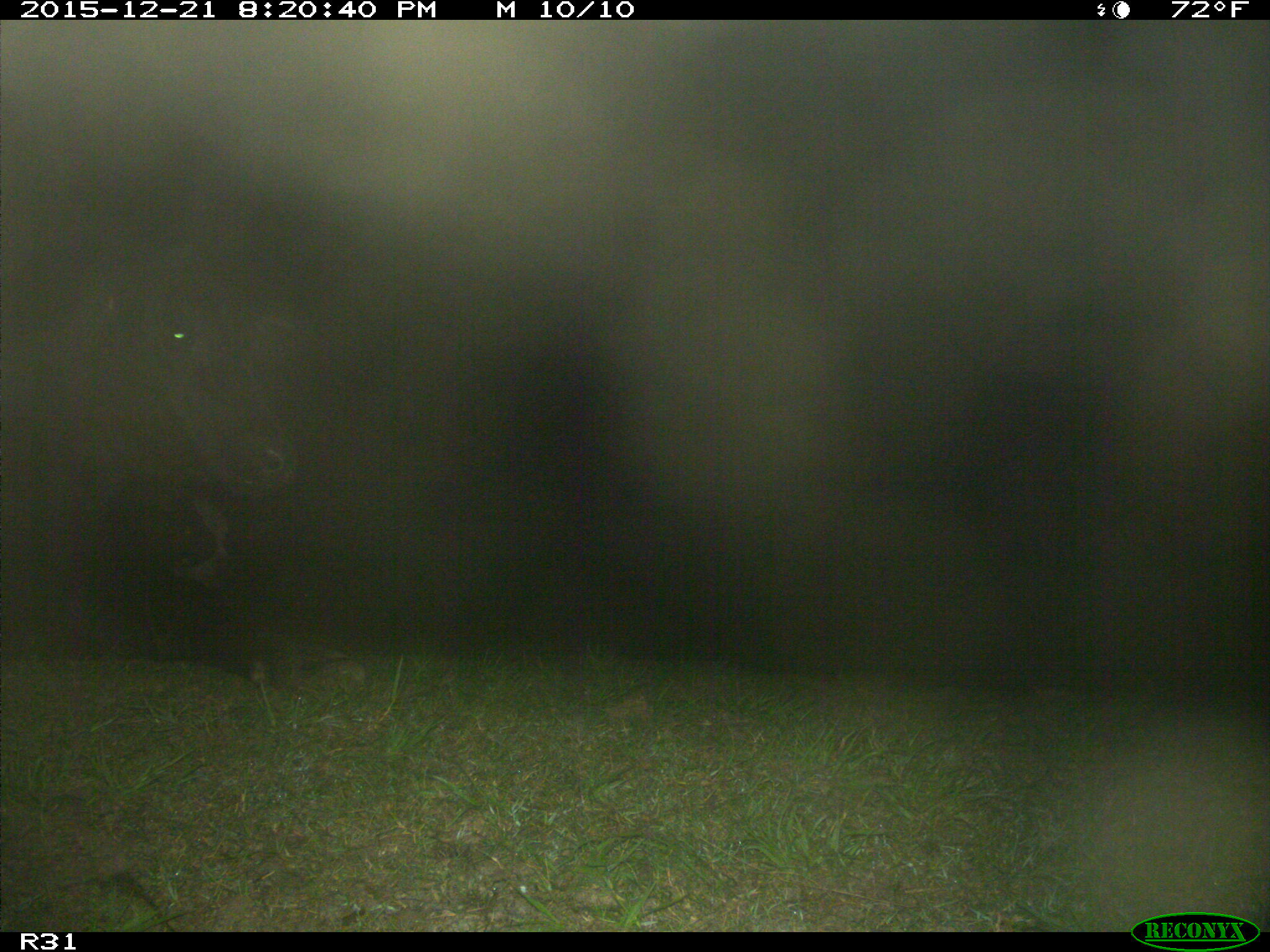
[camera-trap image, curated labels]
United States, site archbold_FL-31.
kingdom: Animalia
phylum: Chordata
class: Mammalia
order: Artiodactyla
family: Bovidae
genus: Bos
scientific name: Bos taurus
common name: domestic cow